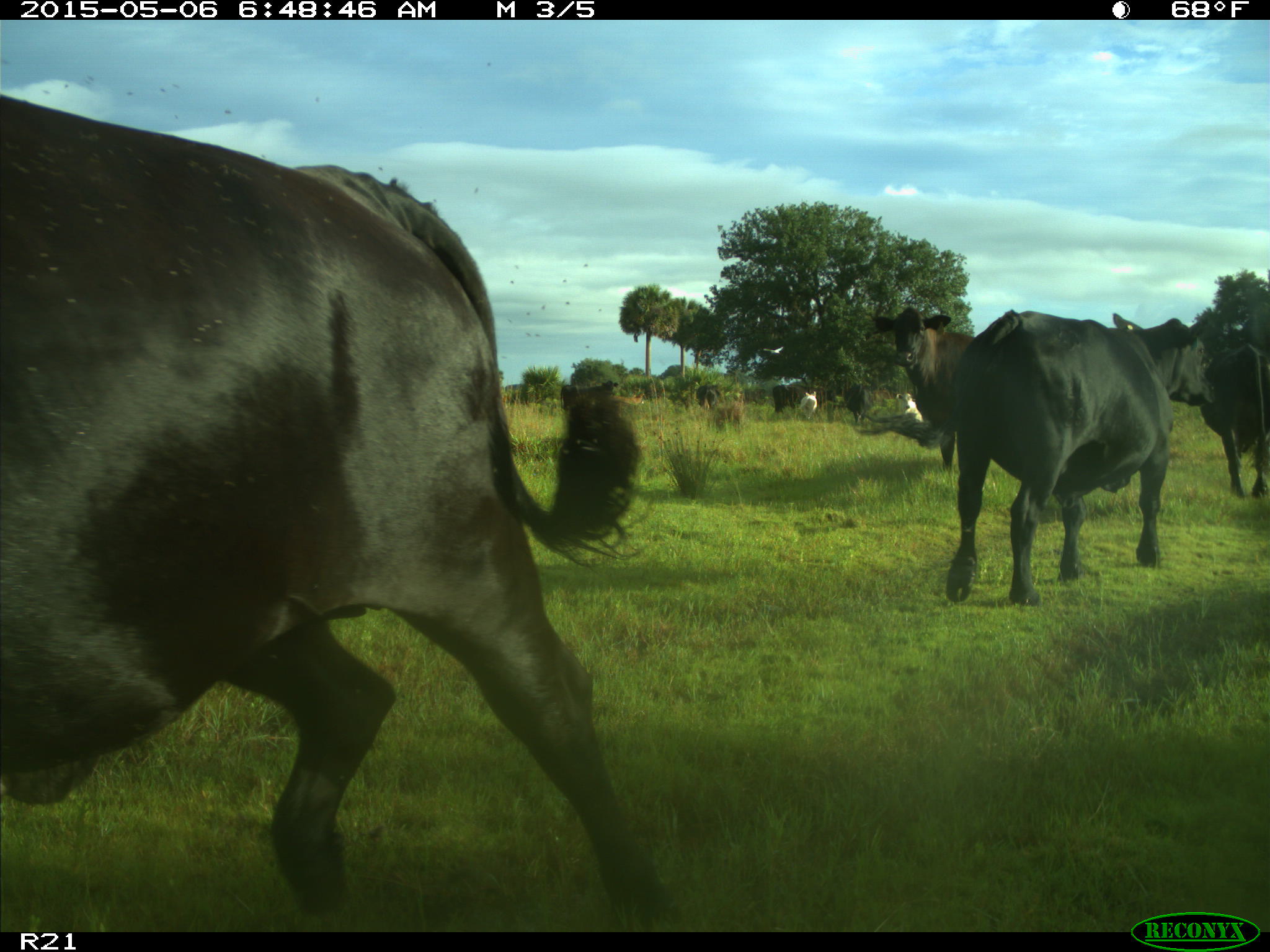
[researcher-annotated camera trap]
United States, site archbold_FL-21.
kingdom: Animalia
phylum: Chordata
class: Mammalia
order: Artiodactyla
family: Bovidae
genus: Bos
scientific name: Bos taurus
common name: domestic cow